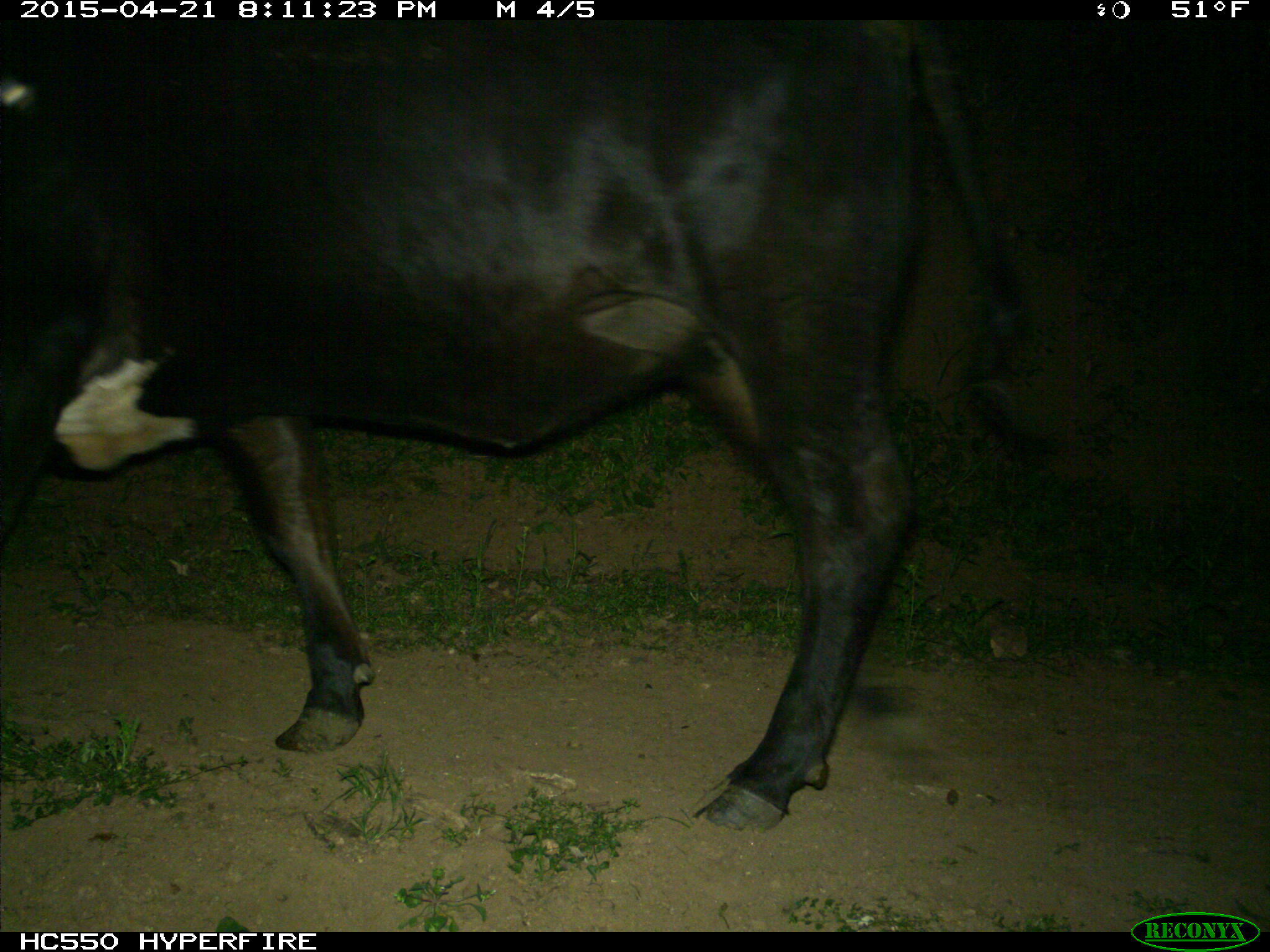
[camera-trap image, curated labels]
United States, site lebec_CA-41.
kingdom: Animalia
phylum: Chordata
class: Mammalia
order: Artiodactyla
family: Bovidae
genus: Bos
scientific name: Bos taurus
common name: domestic cow